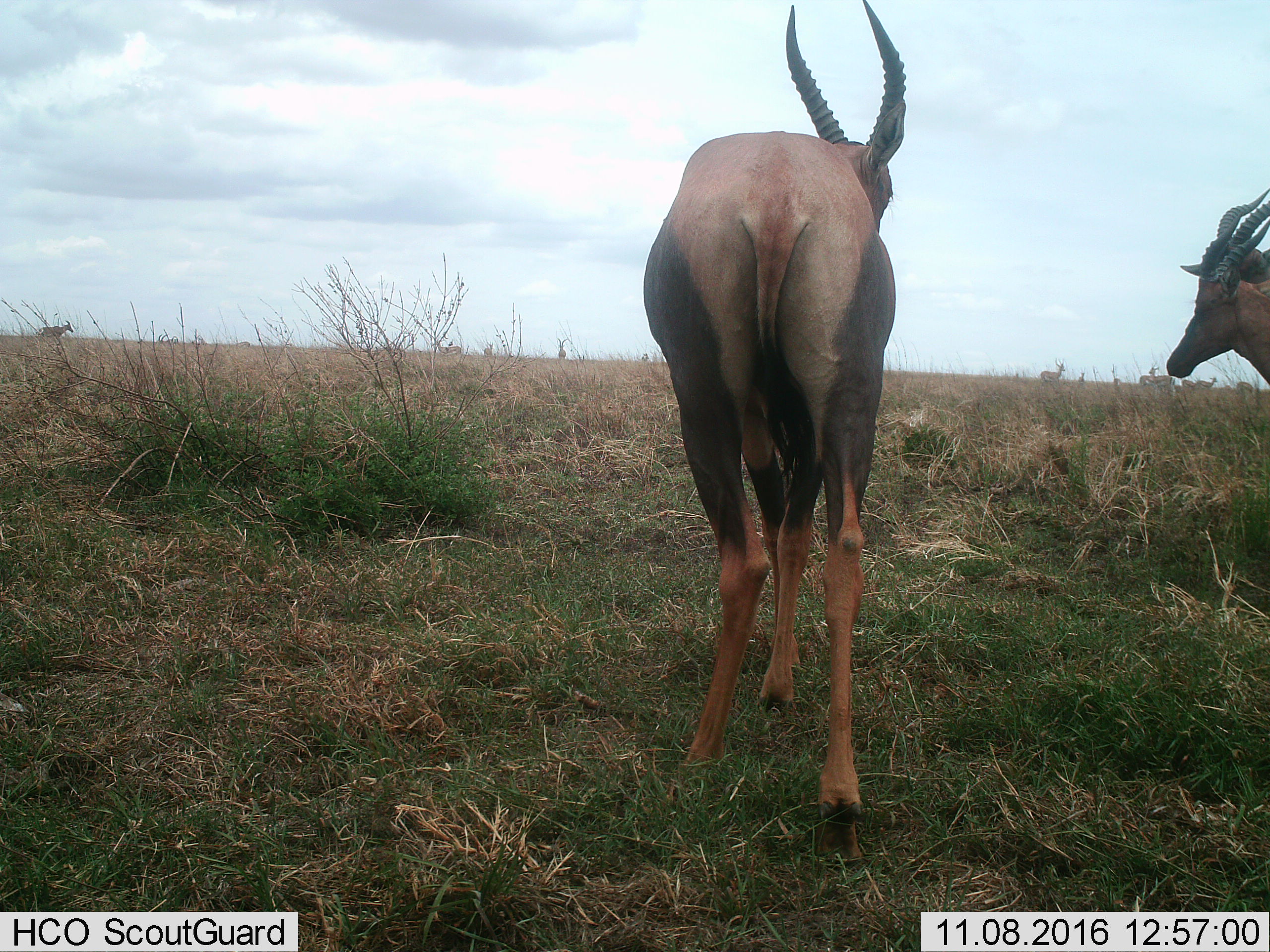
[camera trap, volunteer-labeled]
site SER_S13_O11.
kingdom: Animalia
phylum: Chordata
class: Mammalia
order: Artiodactyla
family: Bovidae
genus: Eudorcas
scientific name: Eudorcas thomsonii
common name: thomson's gazelle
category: gazellethomsons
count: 11-50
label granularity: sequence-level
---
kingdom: Animalia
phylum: Chordata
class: Mammalia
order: Artiodactyla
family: Bovidae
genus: Damaliscus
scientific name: Damaliscus lunatus jimela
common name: topi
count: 4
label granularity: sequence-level